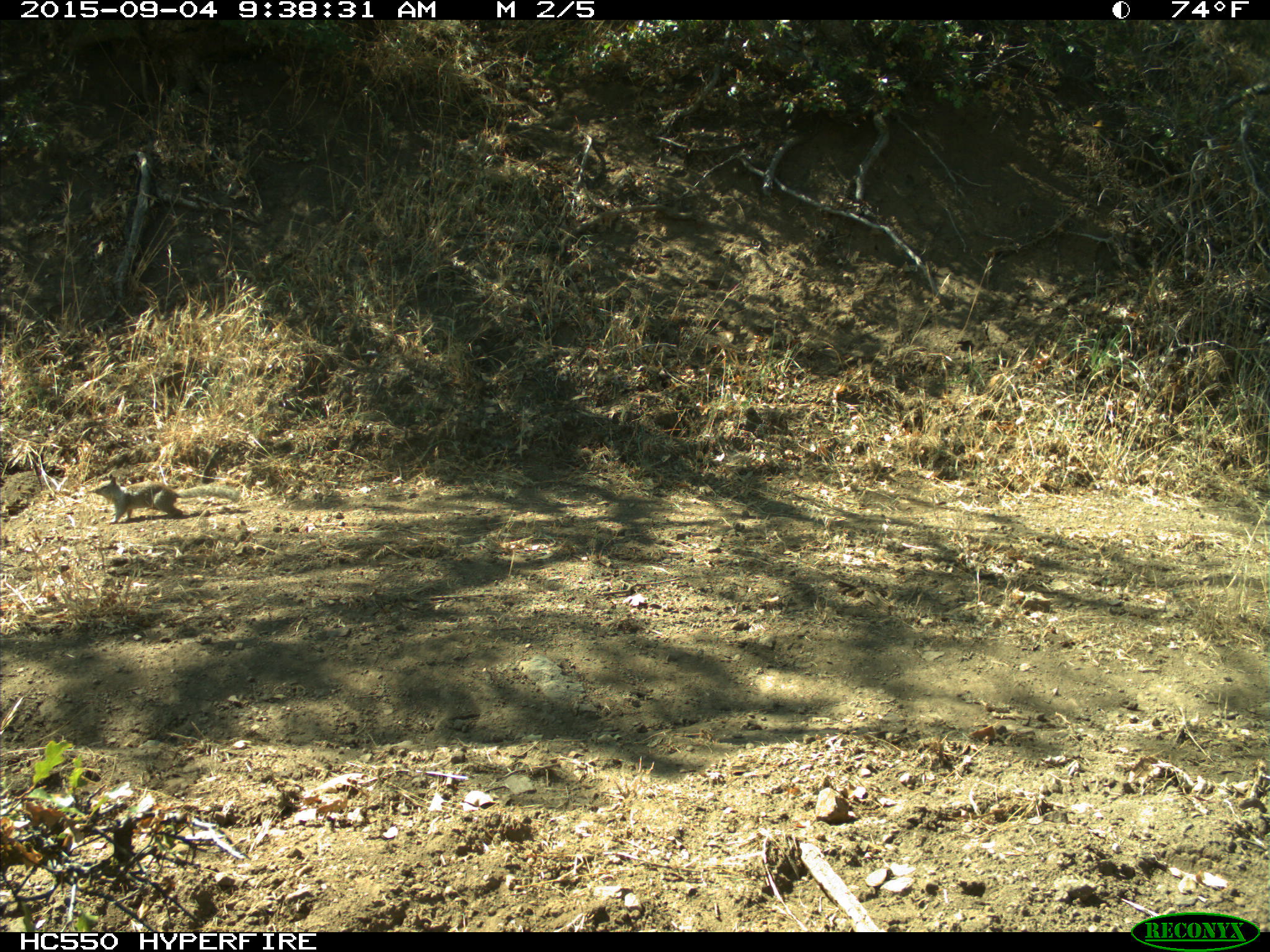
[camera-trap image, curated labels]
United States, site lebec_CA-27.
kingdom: Animalia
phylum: Chordata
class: Mammalia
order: Rodentia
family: Sciuridae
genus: Otospermophilus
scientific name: Otospermophilus beecheyi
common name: california ground squirrel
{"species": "Otospermophilus beecheyi (california ground squirrel)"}